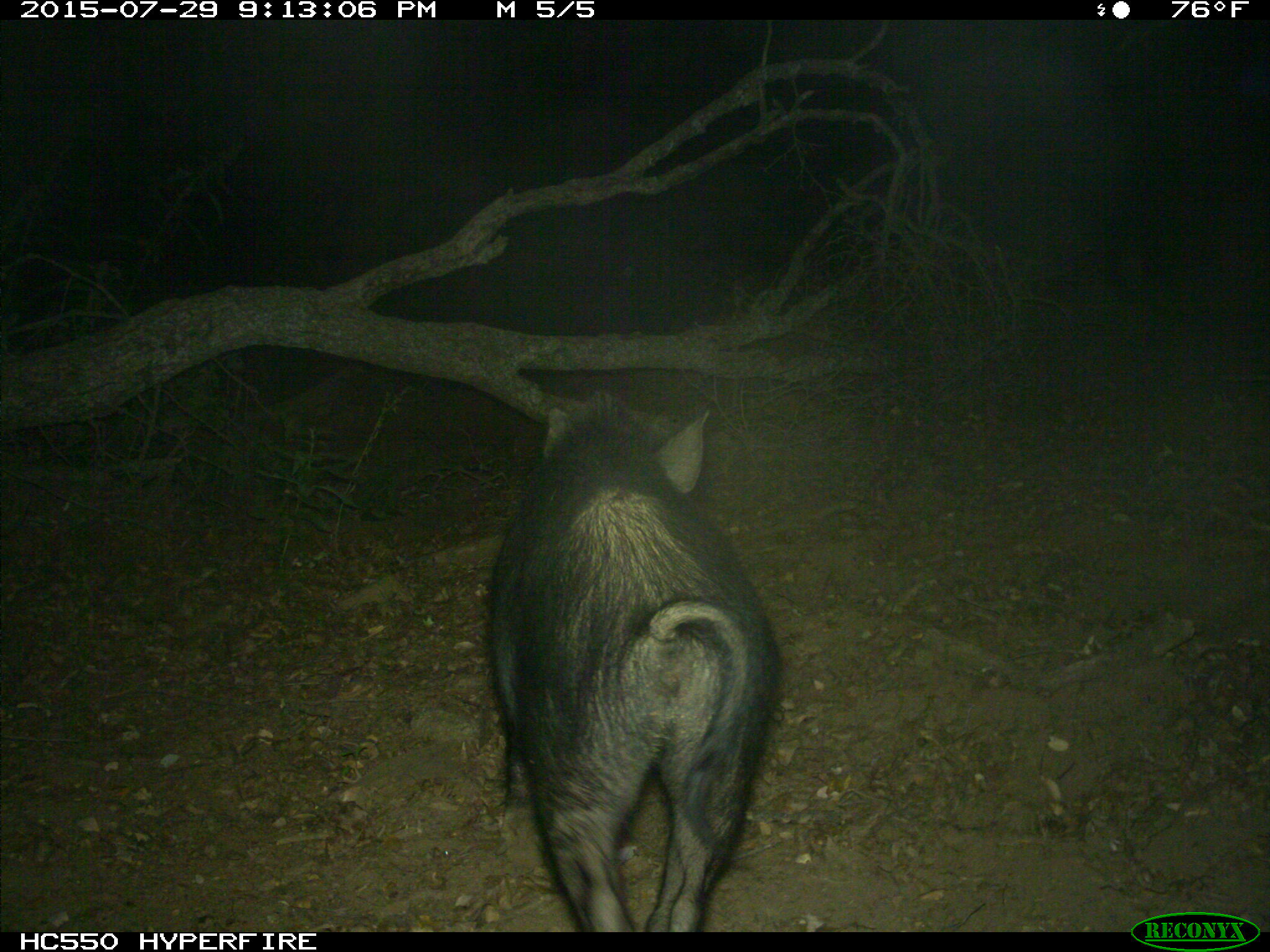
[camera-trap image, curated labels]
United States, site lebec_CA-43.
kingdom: Animalia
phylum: Chordata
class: Mammalia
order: Artiodactyla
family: Suidae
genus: Sus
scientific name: Sus scrofa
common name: wild boar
Sus scrofa (wild boar).